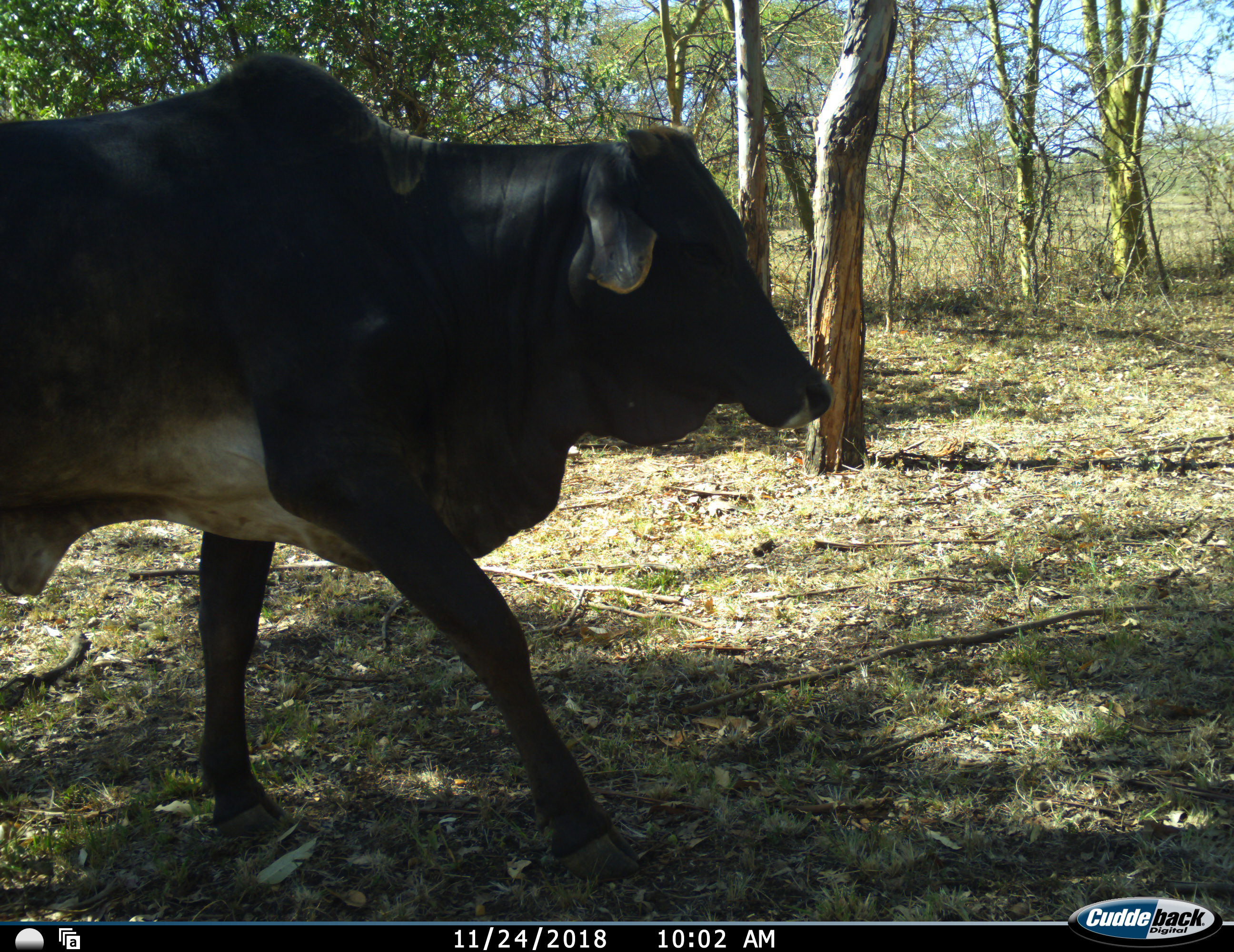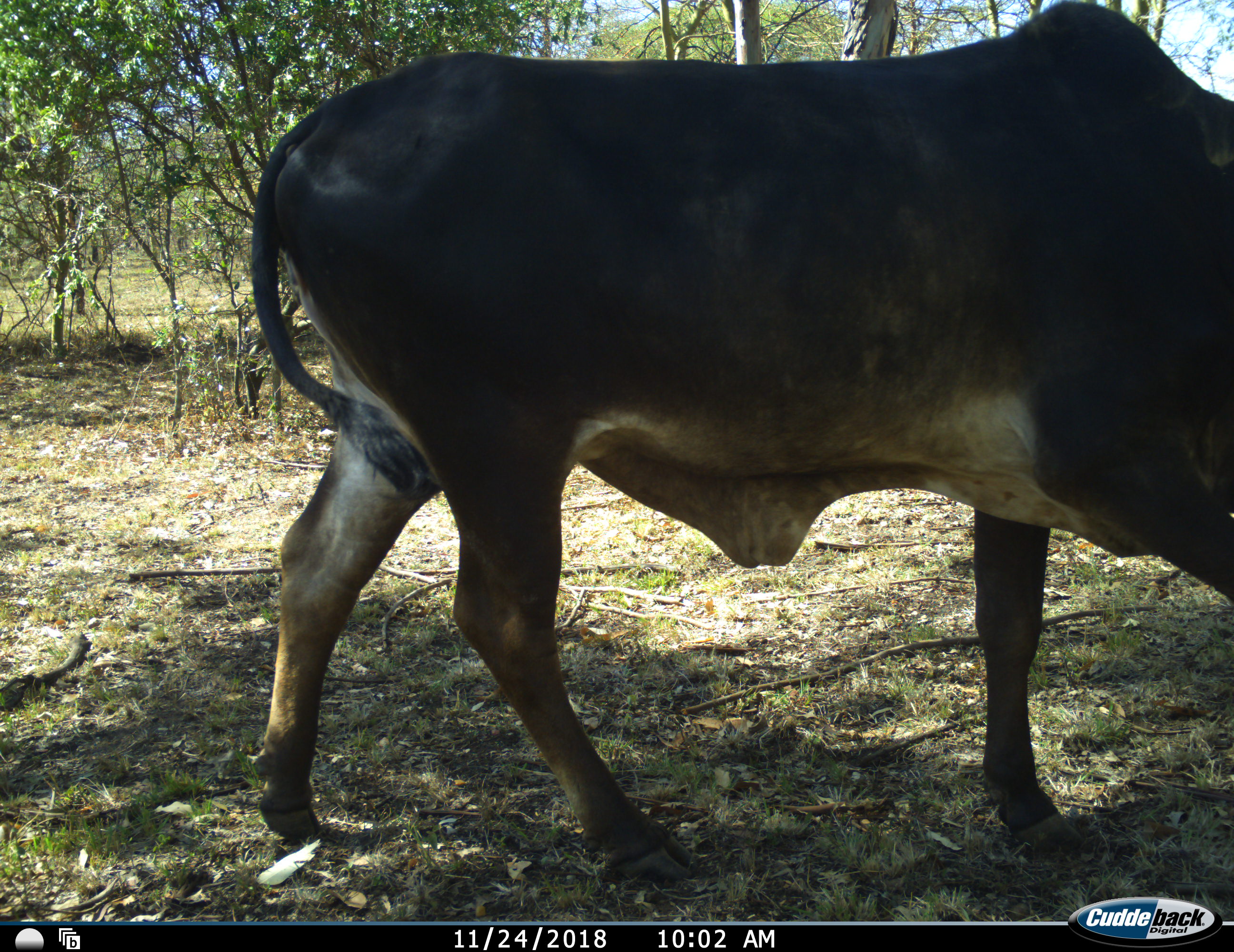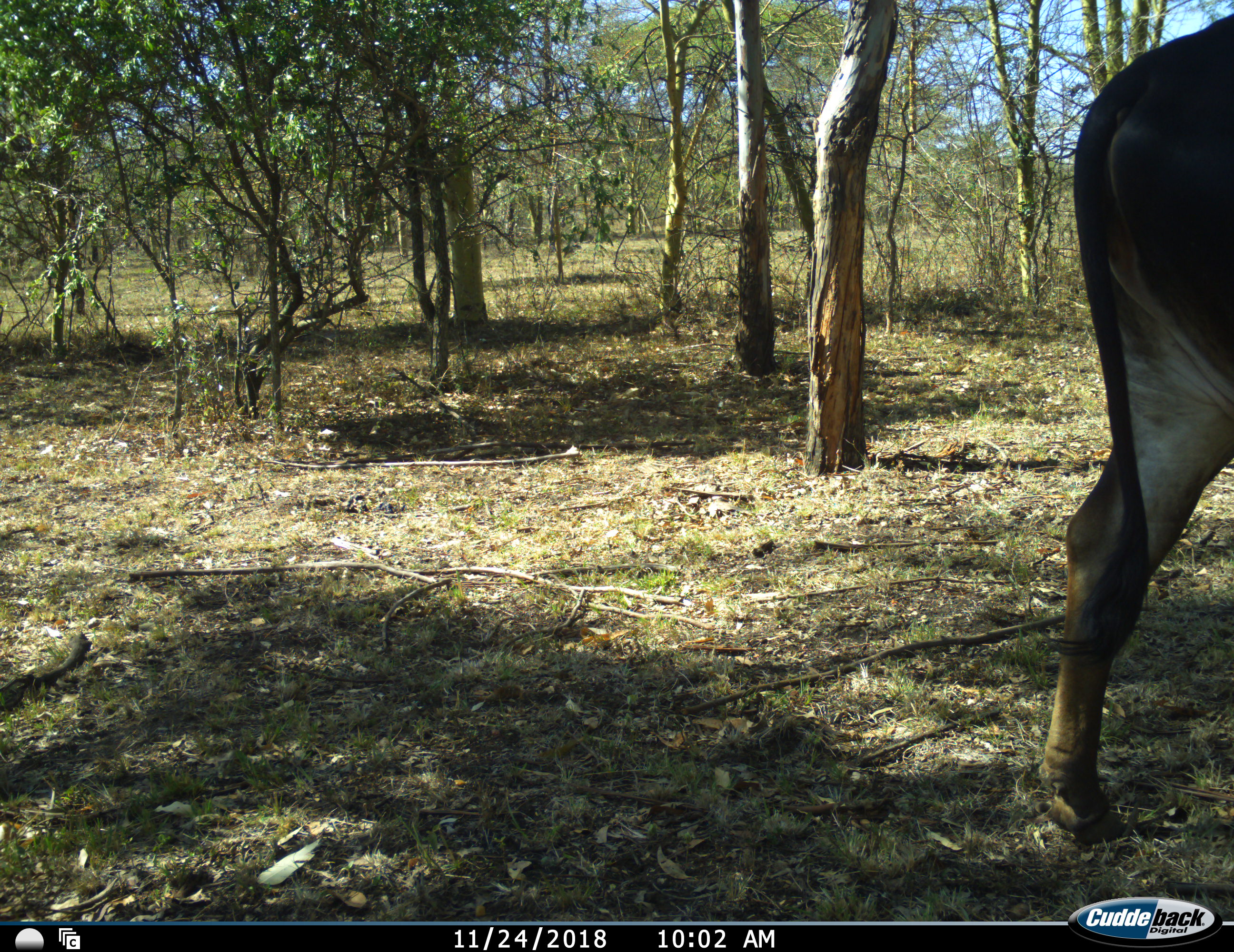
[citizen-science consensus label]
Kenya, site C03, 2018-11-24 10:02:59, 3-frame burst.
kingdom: Animalia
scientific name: Animalia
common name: animal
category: domesticanimal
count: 1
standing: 17%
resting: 0%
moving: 100%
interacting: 0%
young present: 0%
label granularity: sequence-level